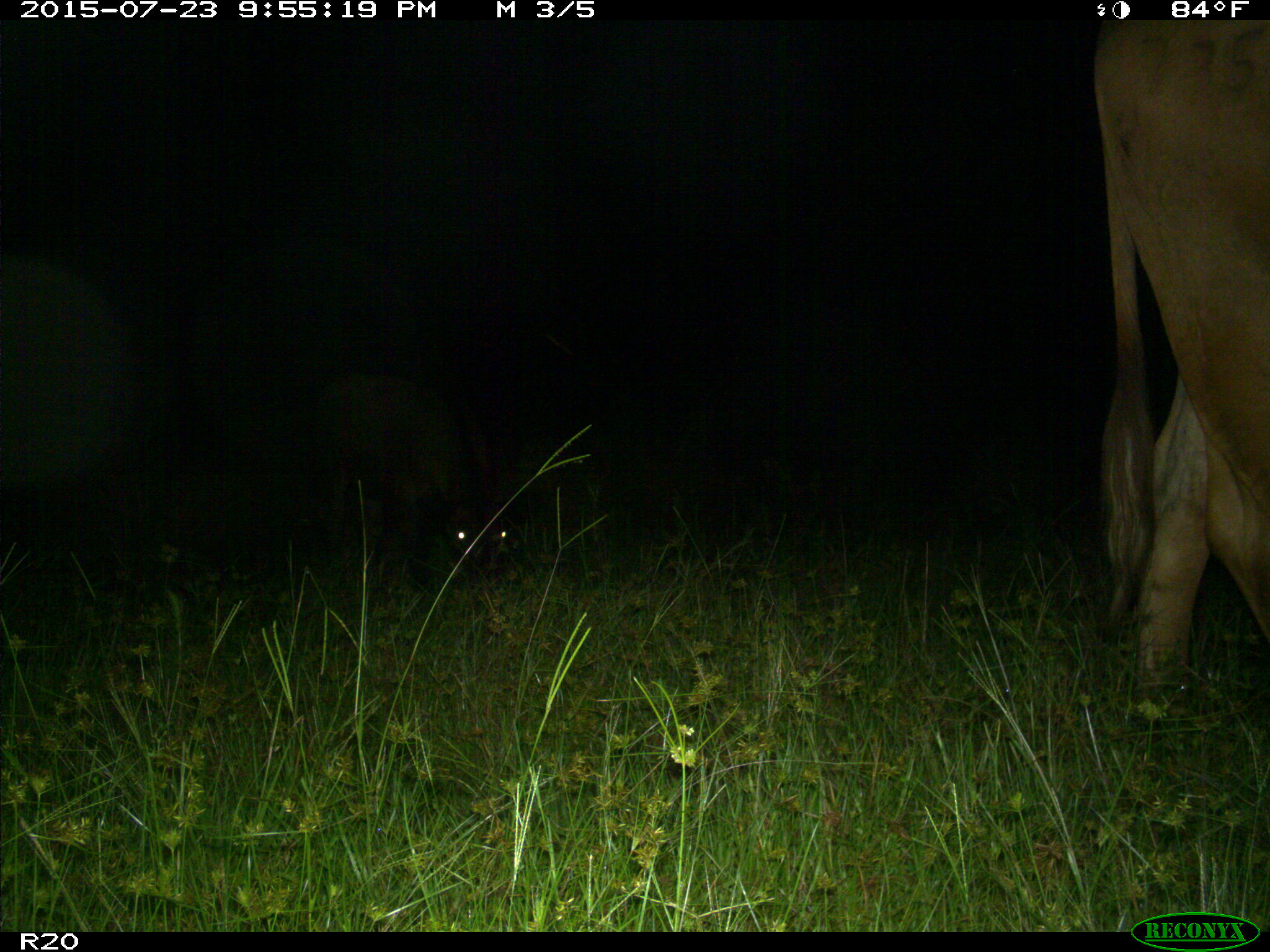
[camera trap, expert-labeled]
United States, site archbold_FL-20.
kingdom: Animalia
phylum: Chordata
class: Mammalia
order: Artiodactyla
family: Bovidae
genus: Bos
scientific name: Bos taurus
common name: domestic cow